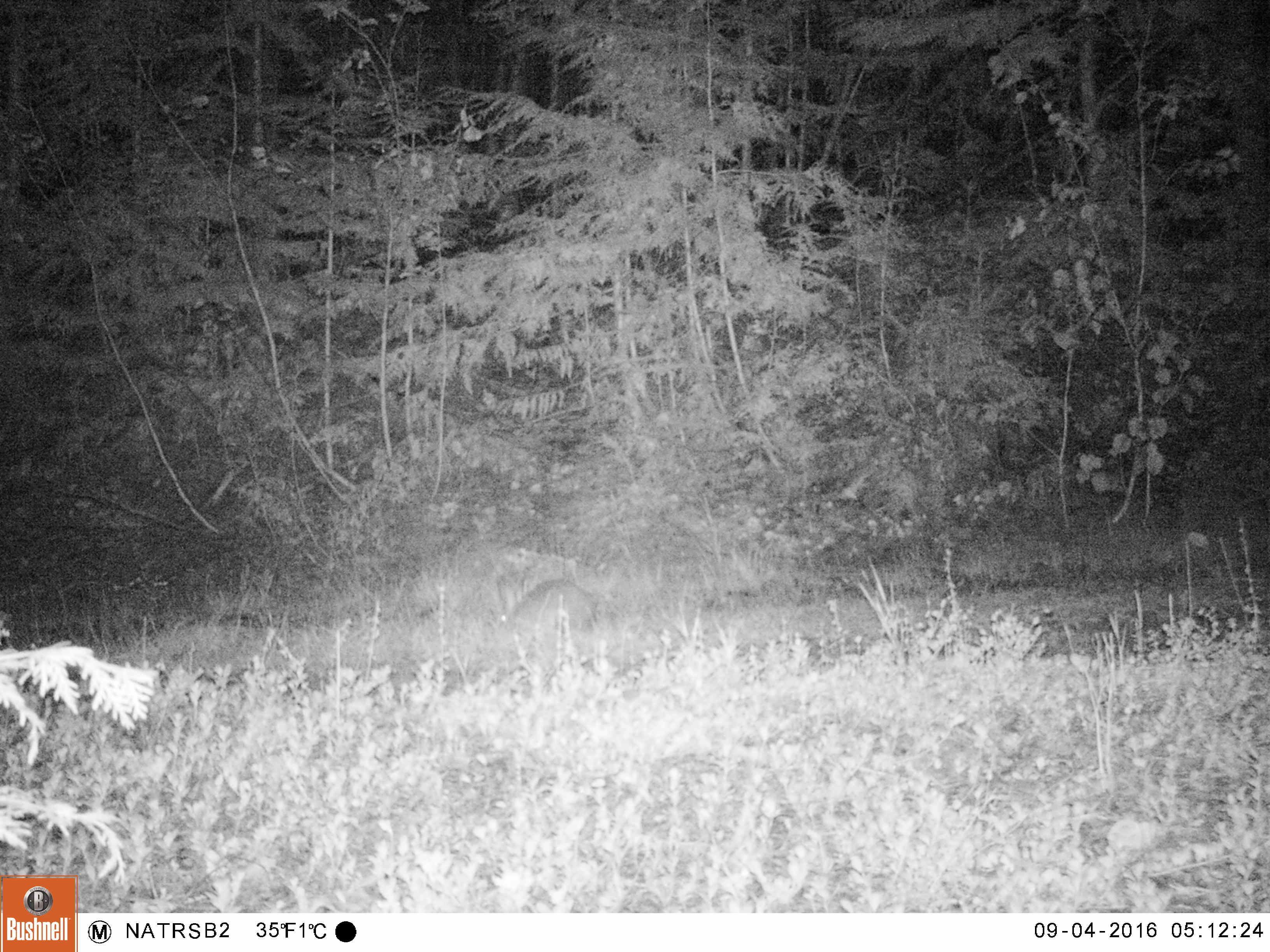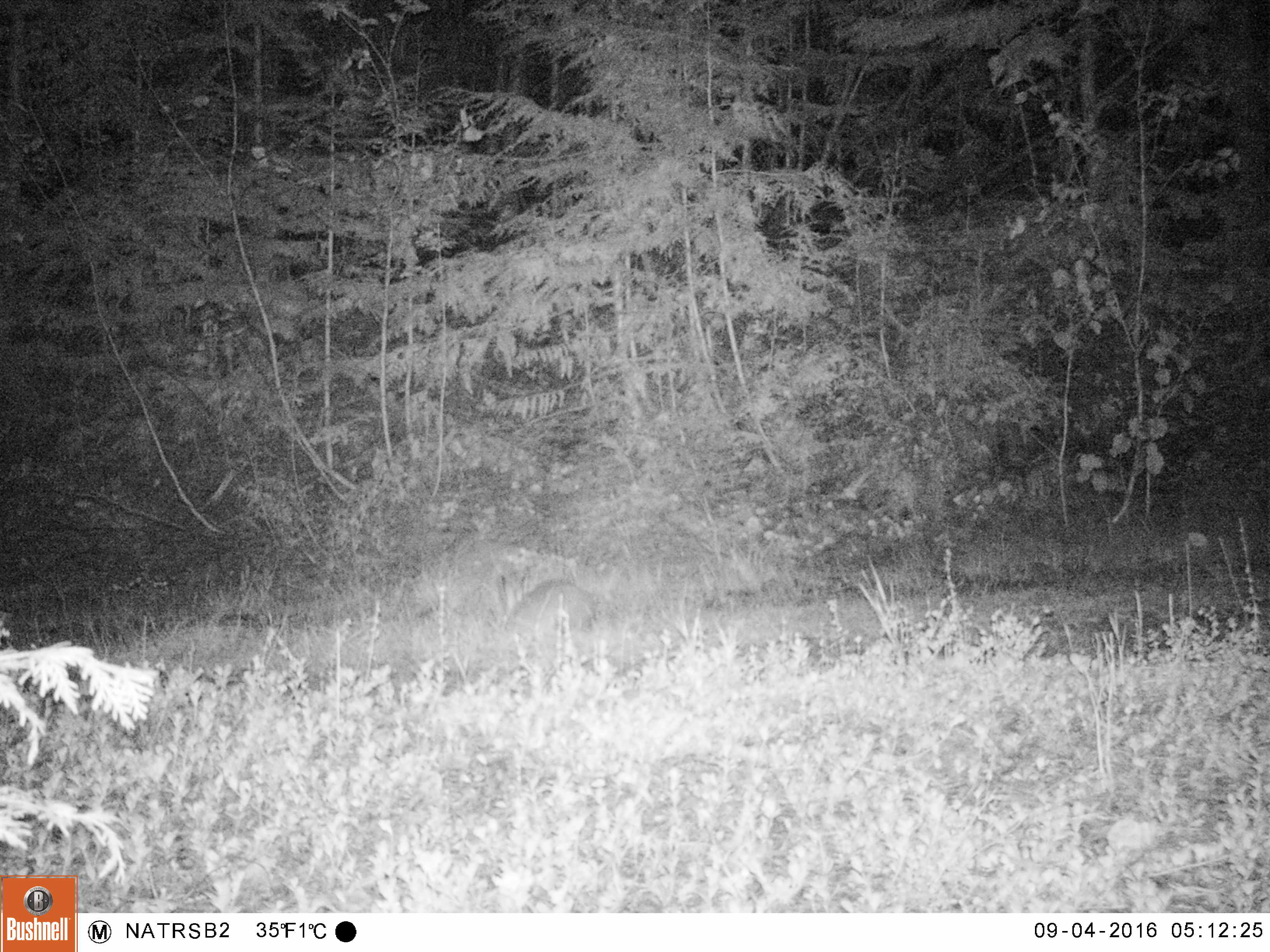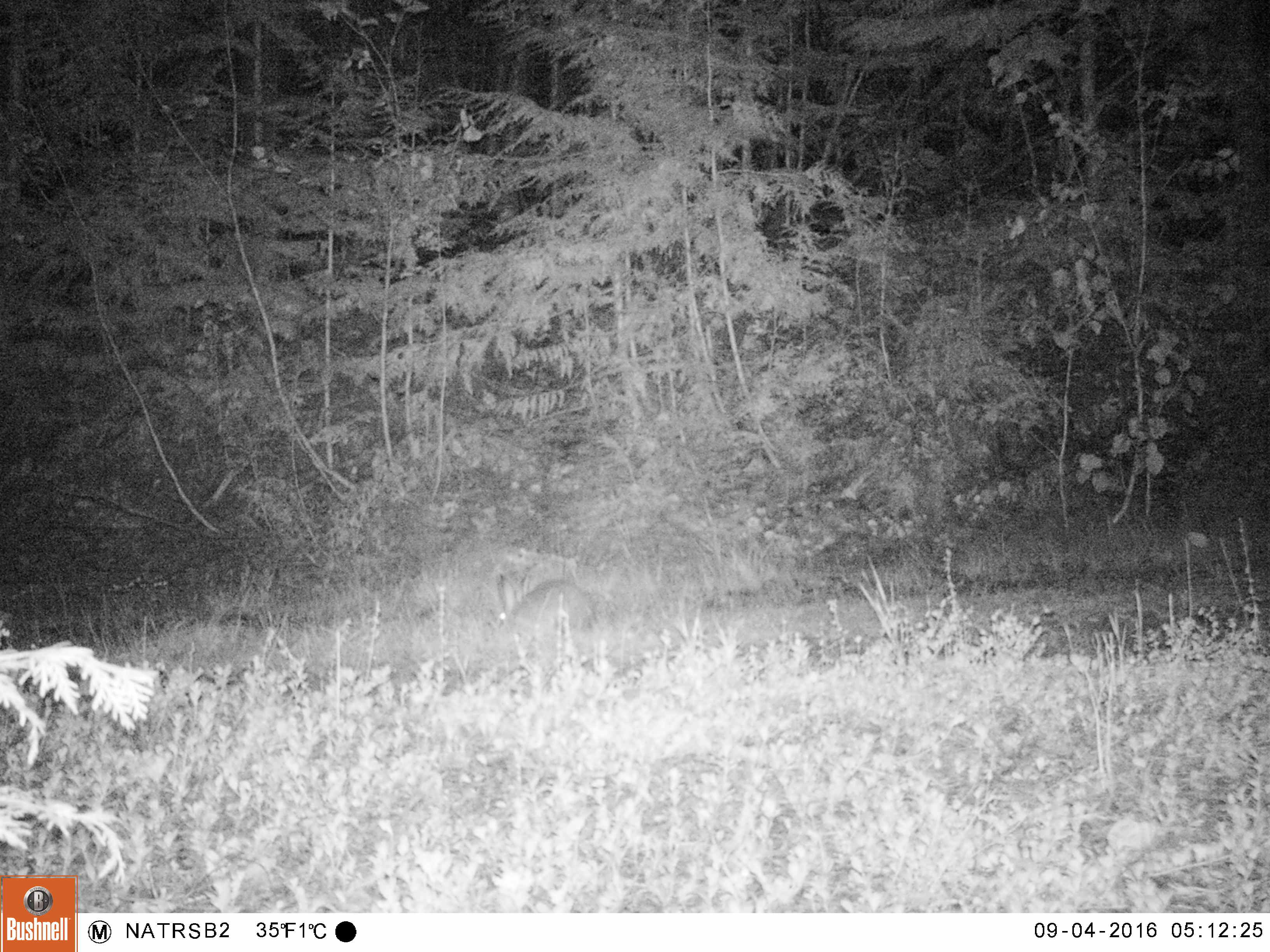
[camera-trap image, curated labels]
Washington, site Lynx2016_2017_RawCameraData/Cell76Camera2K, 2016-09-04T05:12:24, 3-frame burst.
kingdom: Animalia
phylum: Chordata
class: Mammalia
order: Lagomorpha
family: Leporidae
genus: Lepus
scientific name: Lepus americanus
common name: snowshoe hare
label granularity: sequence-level